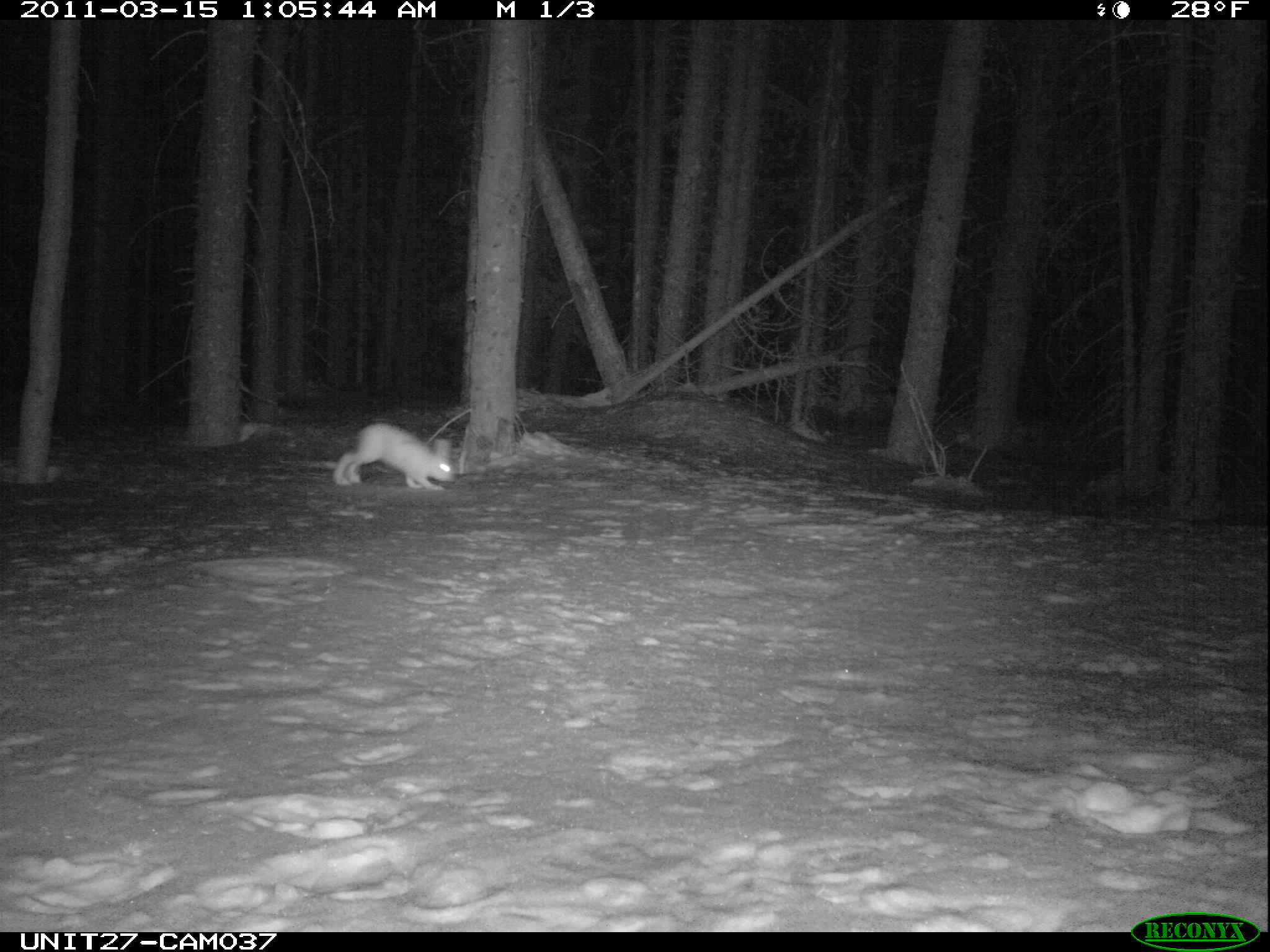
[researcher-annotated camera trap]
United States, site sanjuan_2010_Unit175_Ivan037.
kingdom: Animalia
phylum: Chordata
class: Mammalia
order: Lagomorpha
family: Leporidae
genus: Lepus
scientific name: Lepus americanus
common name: snowshoe hare